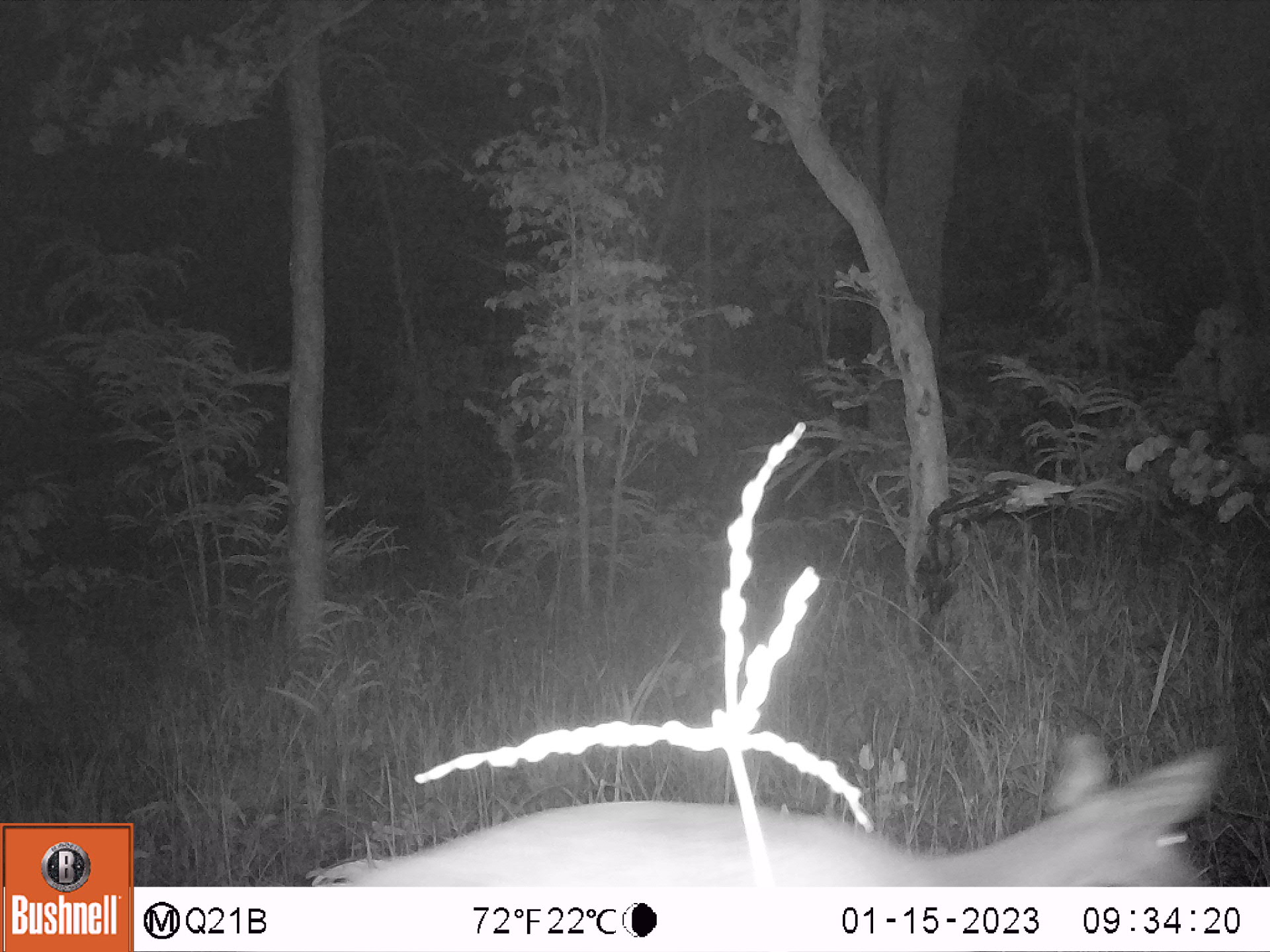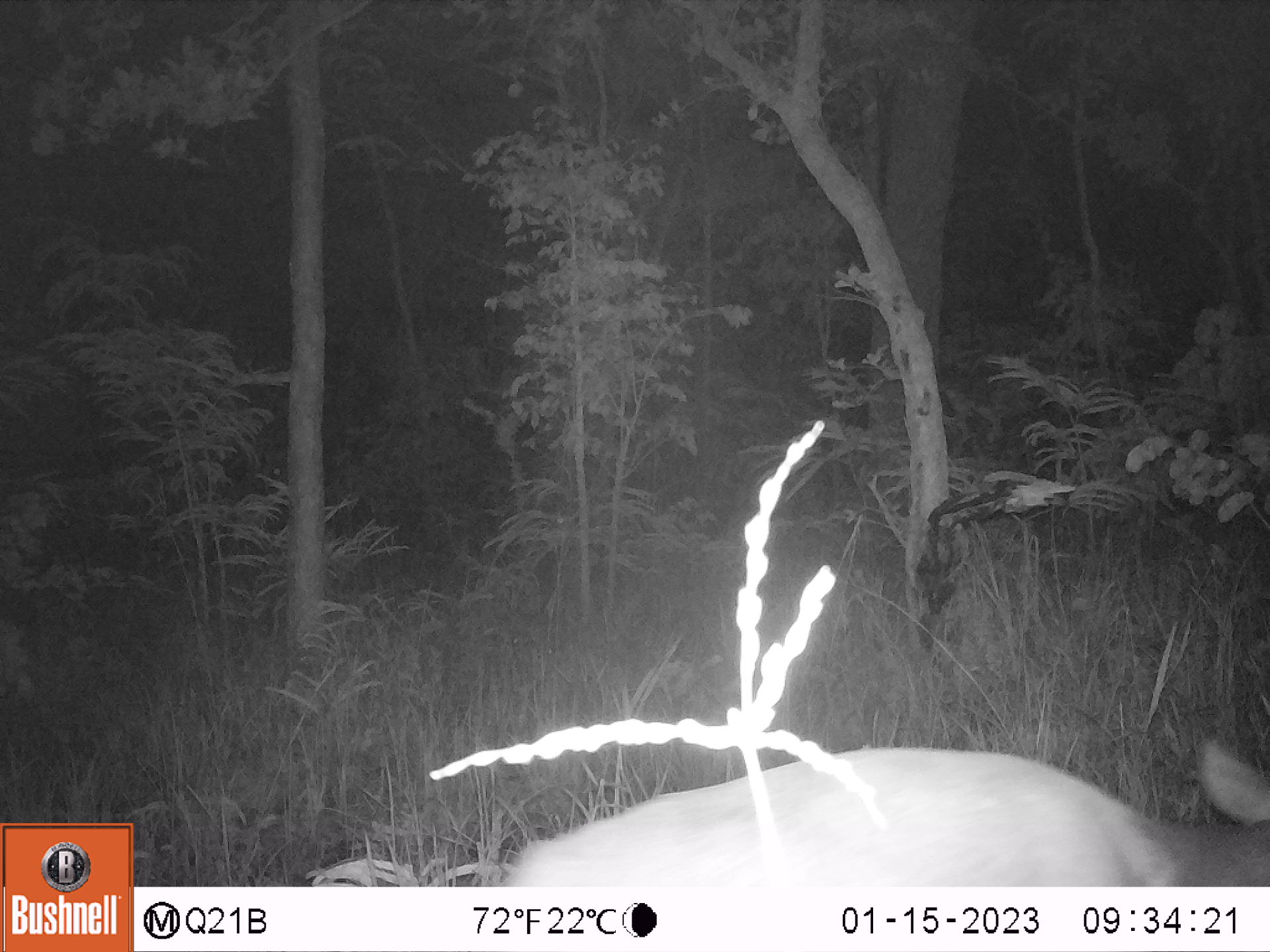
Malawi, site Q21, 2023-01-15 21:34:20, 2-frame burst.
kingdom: Animalia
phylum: Chordata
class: Mammalia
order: Artiodactyla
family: Bovidae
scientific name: Antilopinae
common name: small antelope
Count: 1.